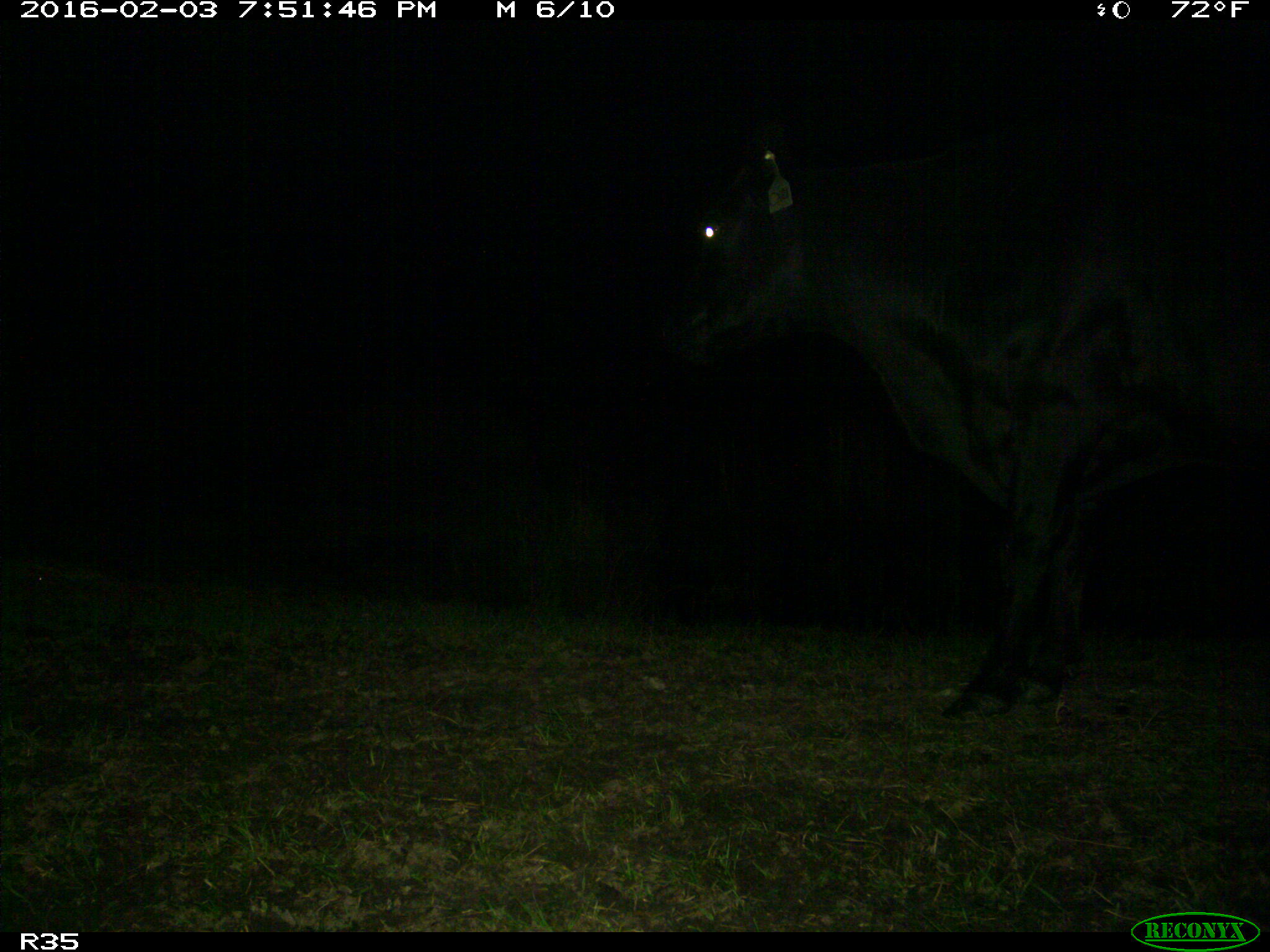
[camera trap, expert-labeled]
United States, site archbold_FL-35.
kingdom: Animalia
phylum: Chordata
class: Mammalia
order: Artiodactyla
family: Bovidae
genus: Bos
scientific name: Bos taurus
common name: domestic cow